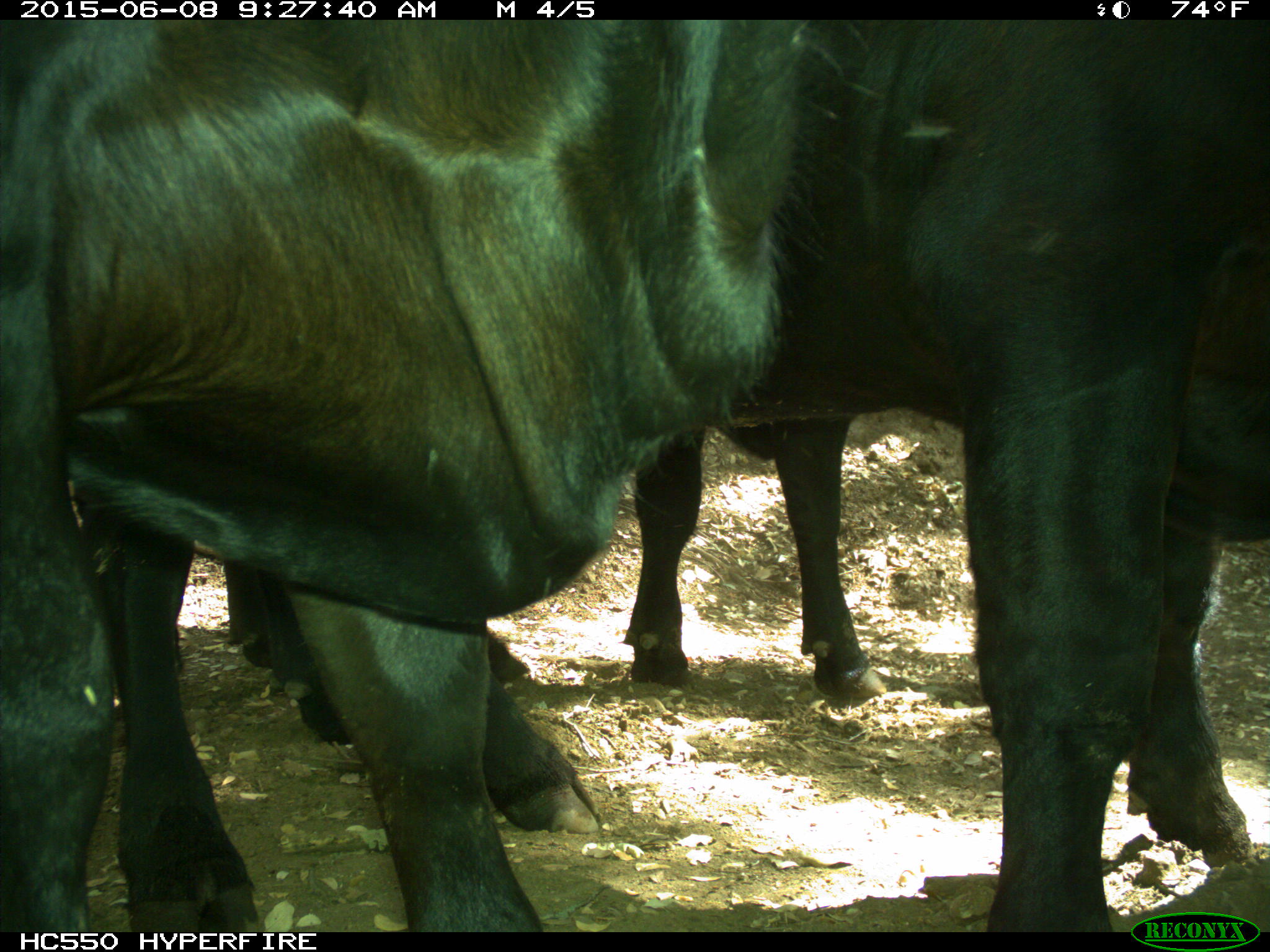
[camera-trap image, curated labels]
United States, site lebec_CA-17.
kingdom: Animalia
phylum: Chordata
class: Mammalia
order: Artiodactyla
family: Bovidae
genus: Bos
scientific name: Bos taurus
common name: domestic cow